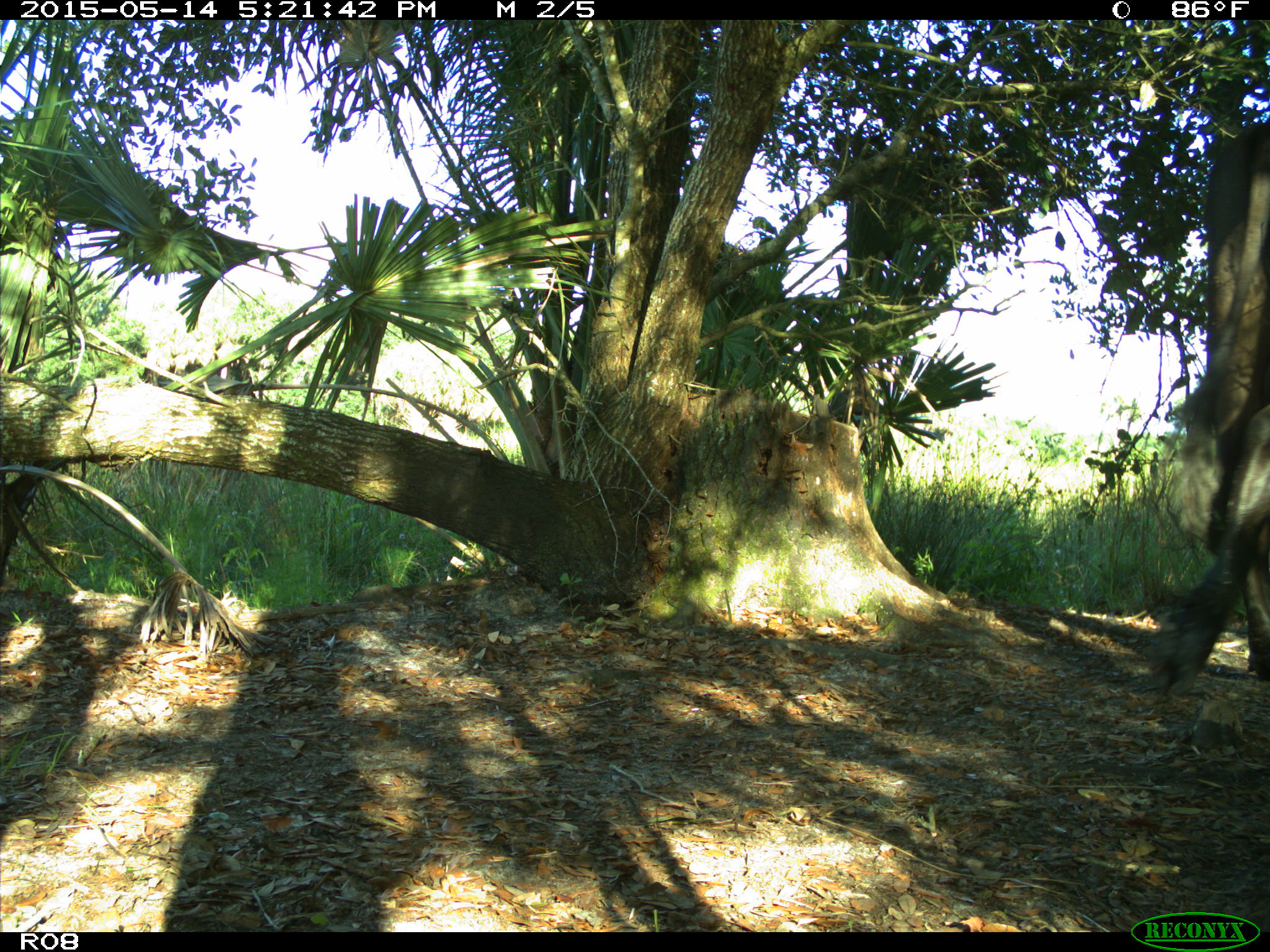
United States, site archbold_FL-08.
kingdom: Animalia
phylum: Chordata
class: Mammalia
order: Artiodactyla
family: Bovidae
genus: Bos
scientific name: Bos taurus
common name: domestic cow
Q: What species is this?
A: Bos taurus (domestic cow).